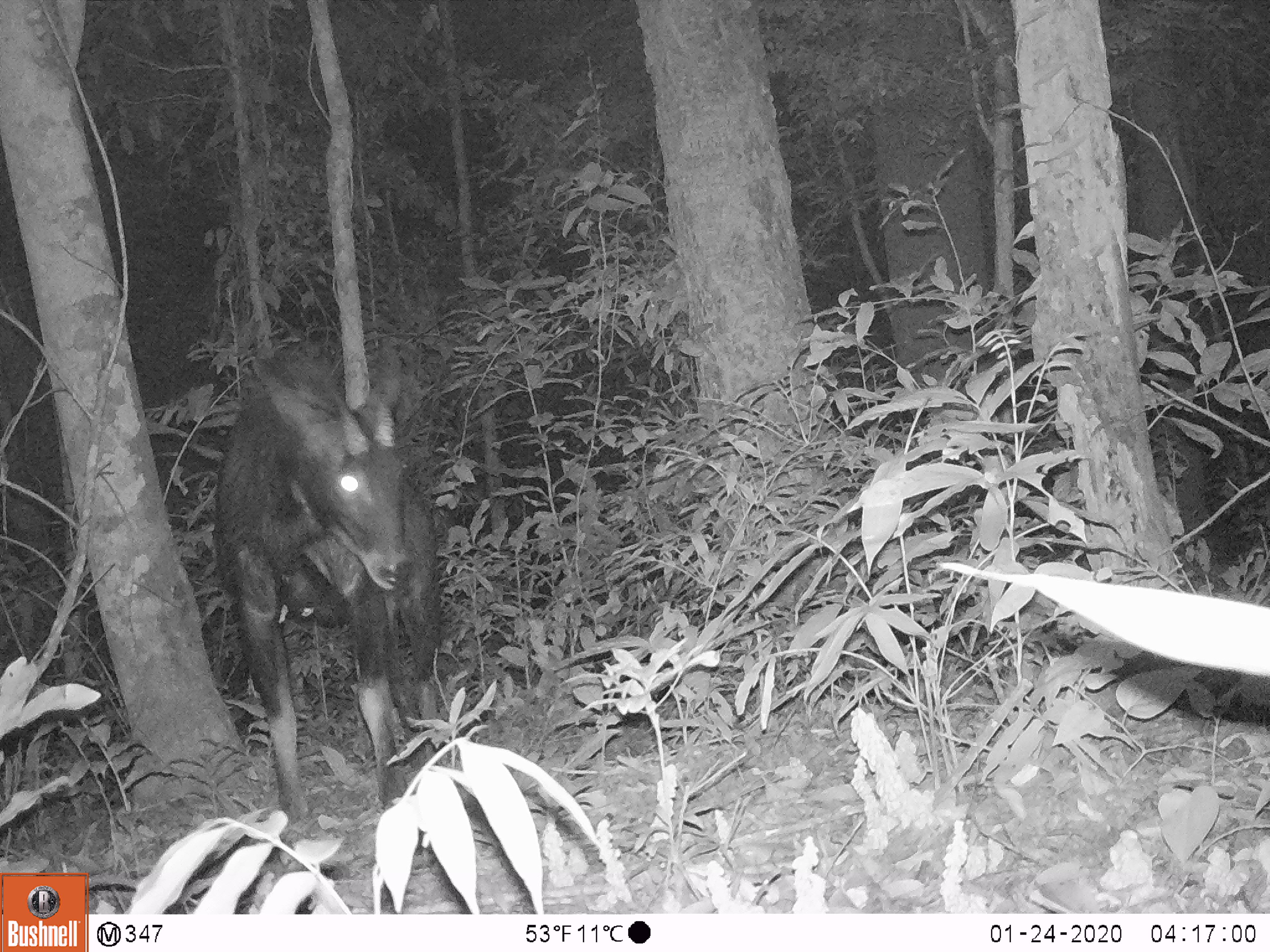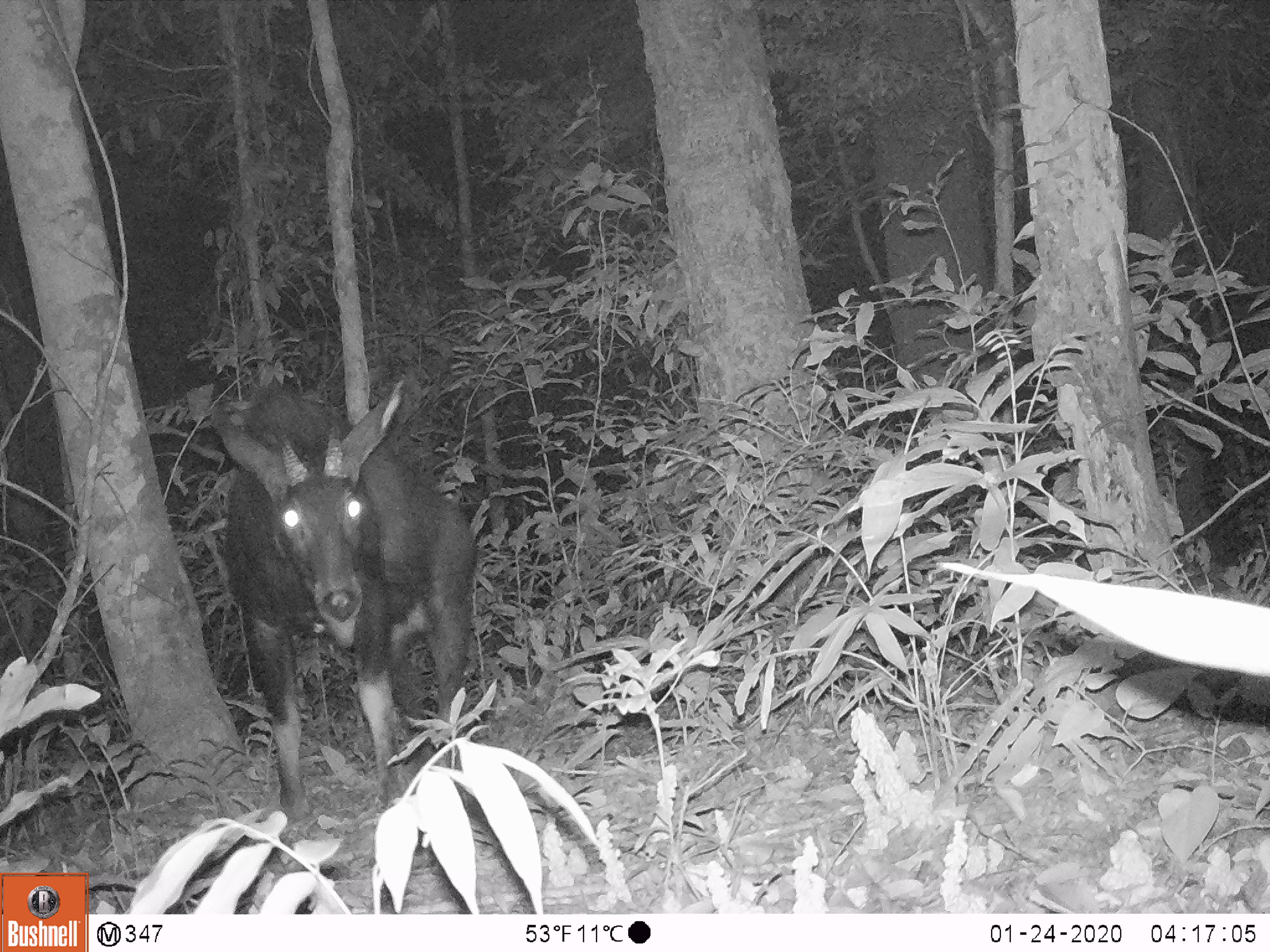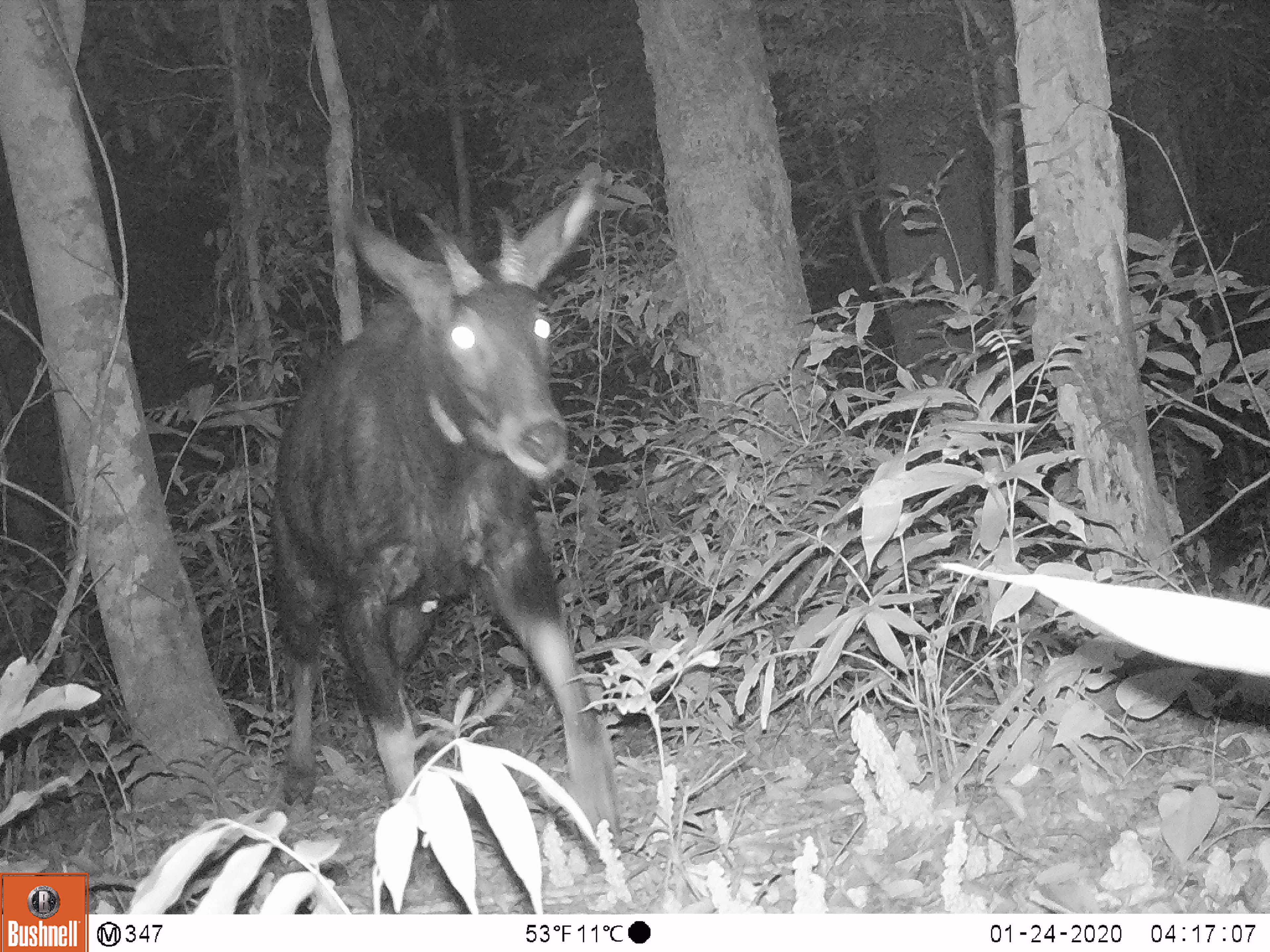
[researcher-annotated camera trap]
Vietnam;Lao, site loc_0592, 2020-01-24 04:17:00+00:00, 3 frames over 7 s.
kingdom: Animalia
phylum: Chordata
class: Mammalia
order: Artiodactyla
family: Bovidae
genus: Capricornis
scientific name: Capricornis sumatraensis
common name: chinese serow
Chinese serow (Capricornis sumatraensis). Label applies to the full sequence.